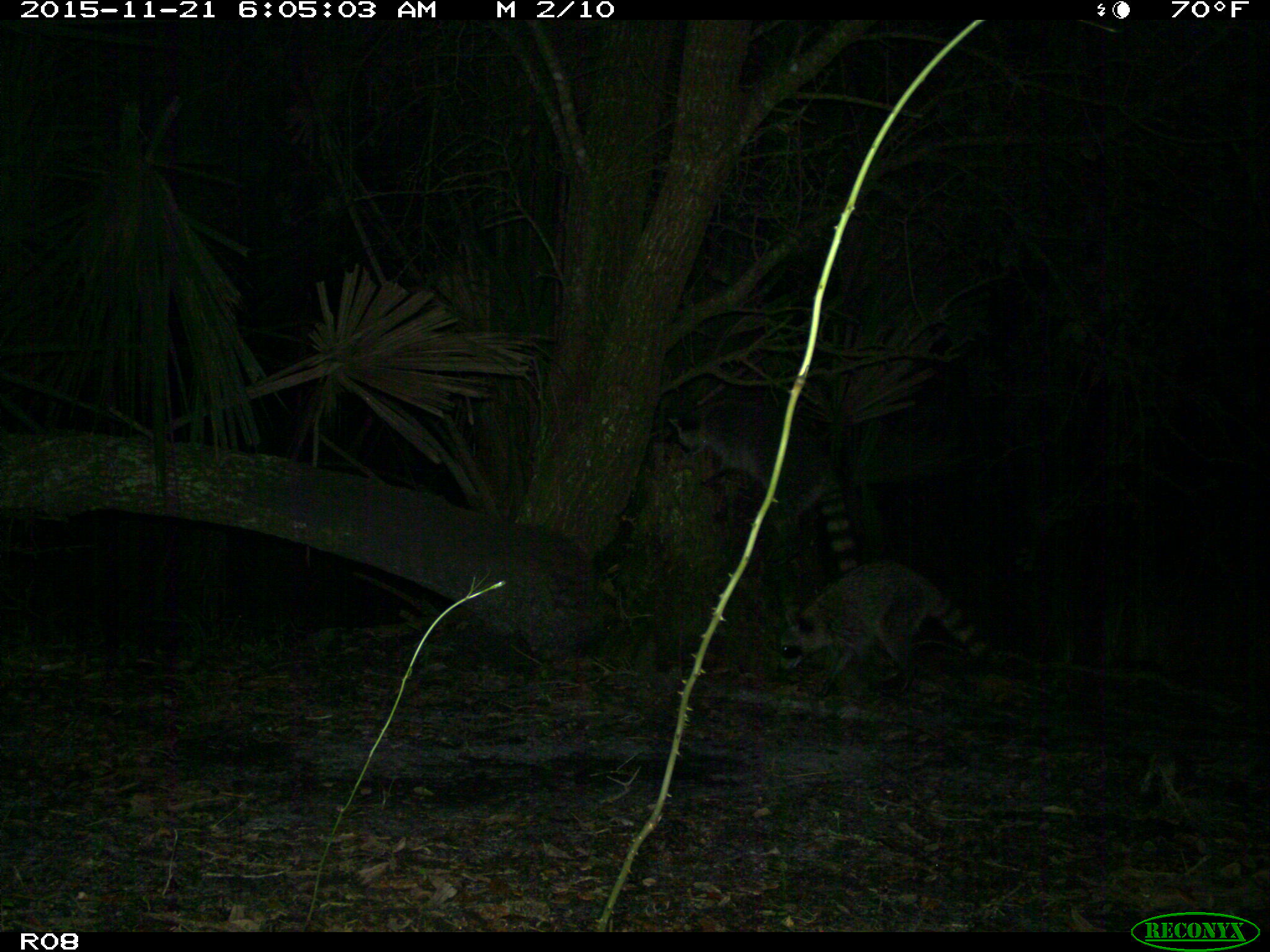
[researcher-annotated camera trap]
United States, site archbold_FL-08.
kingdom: Animalia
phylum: Chordata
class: Mammalia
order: Carnivora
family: Procyonidae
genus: Procyon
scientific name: Procyon lotor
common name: common raccoon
Procyon lotor (common raccoon).